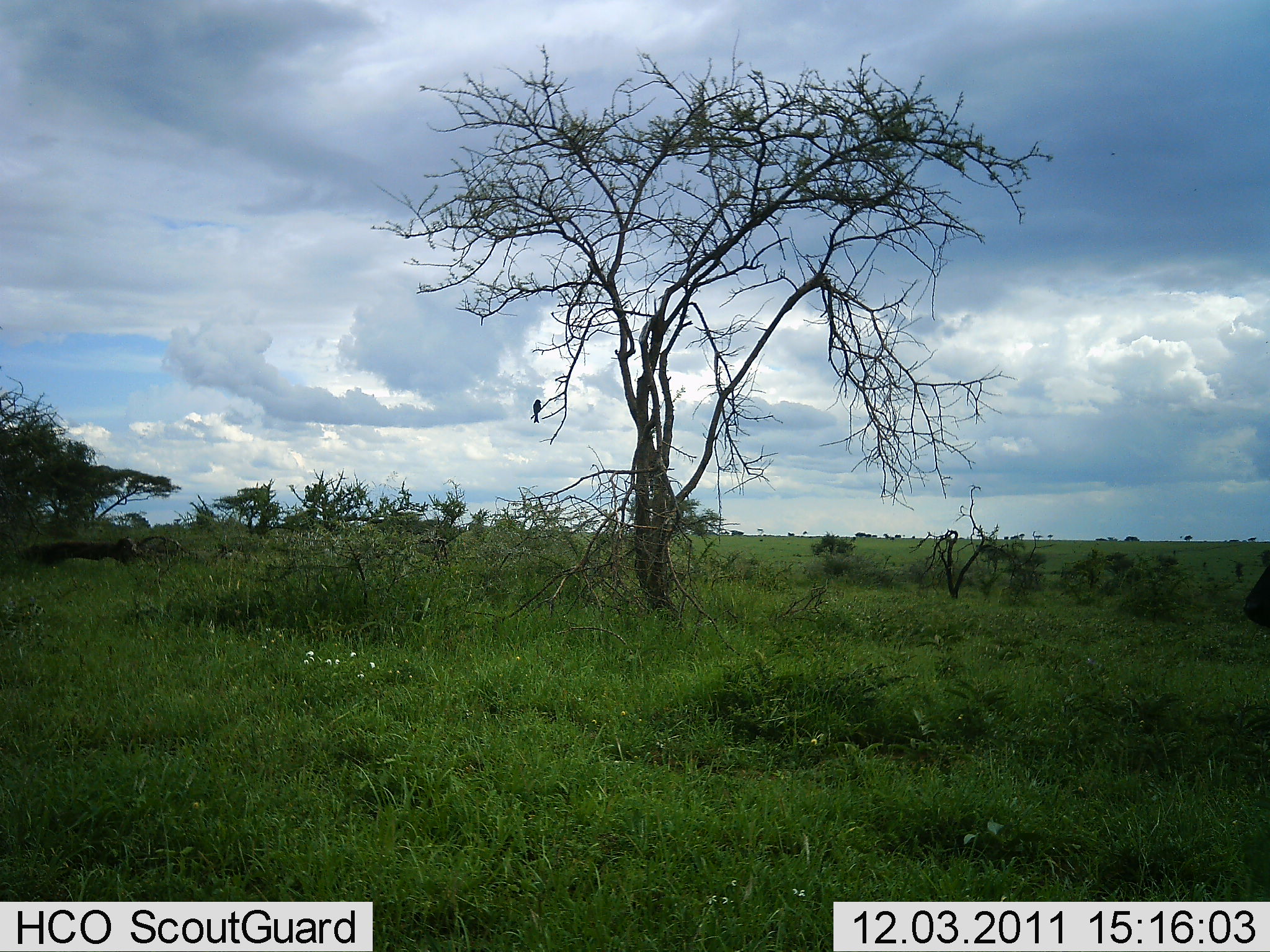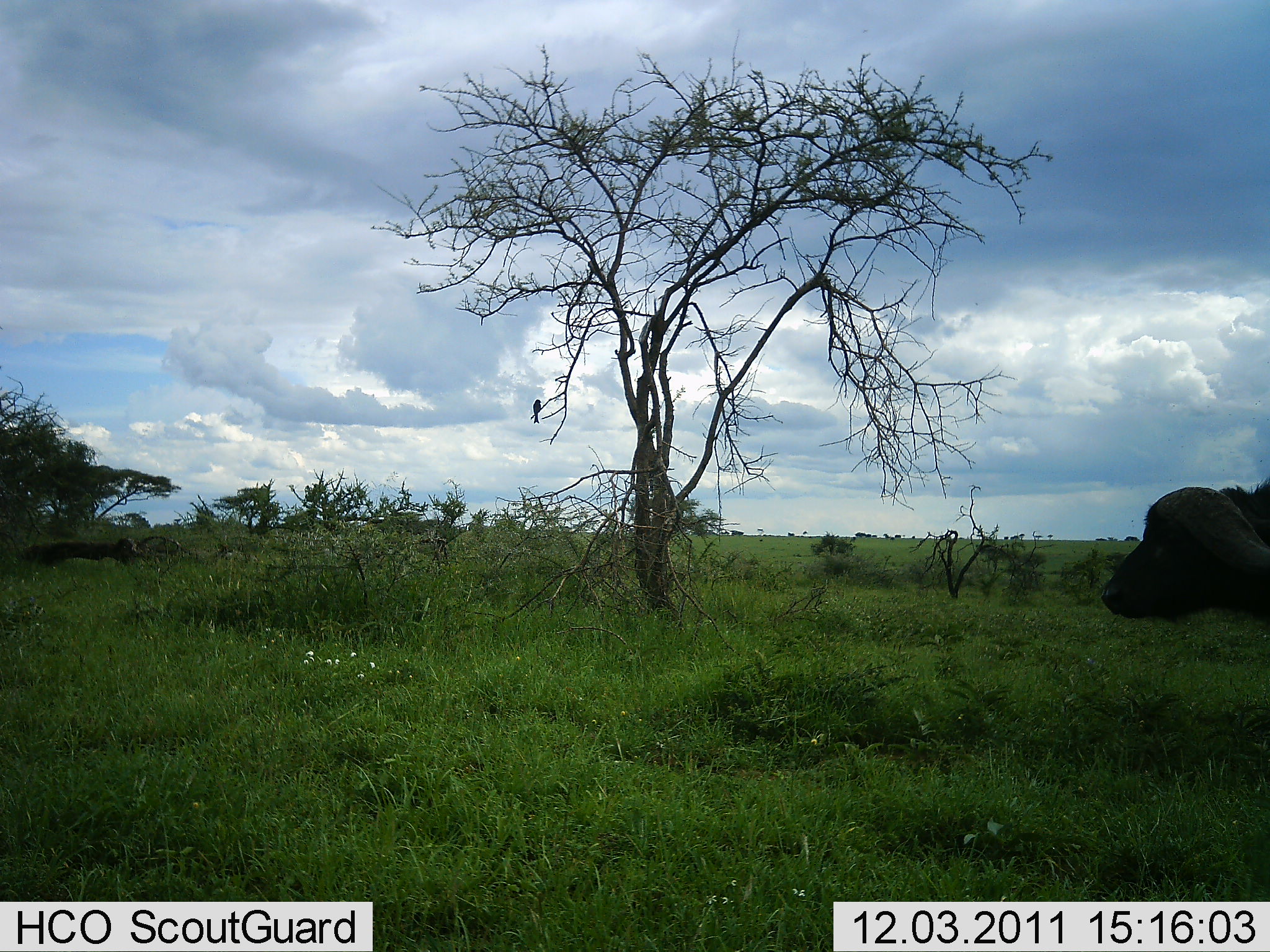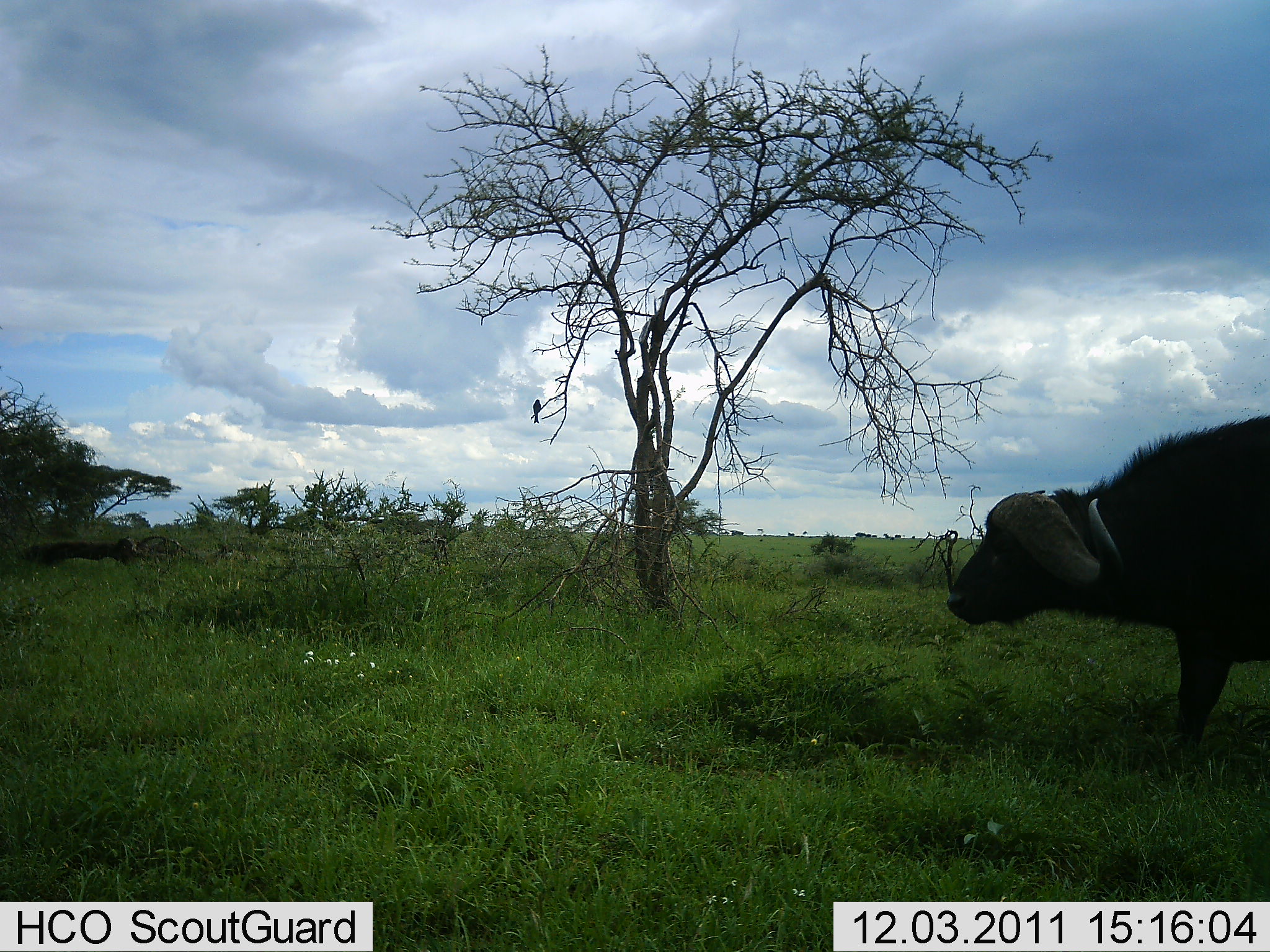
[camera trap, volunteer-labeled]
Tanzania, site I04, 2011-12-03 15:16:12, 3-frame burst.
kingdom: Animalia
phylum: Chordata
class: Mammalia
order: Artiodactyla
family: Bovidae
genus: Syncerus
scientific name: Syncerus caffer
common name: cape buffalo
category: buffalo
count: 1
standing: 14%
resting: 0%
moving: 100%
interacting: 0%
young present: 0%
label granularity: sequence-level